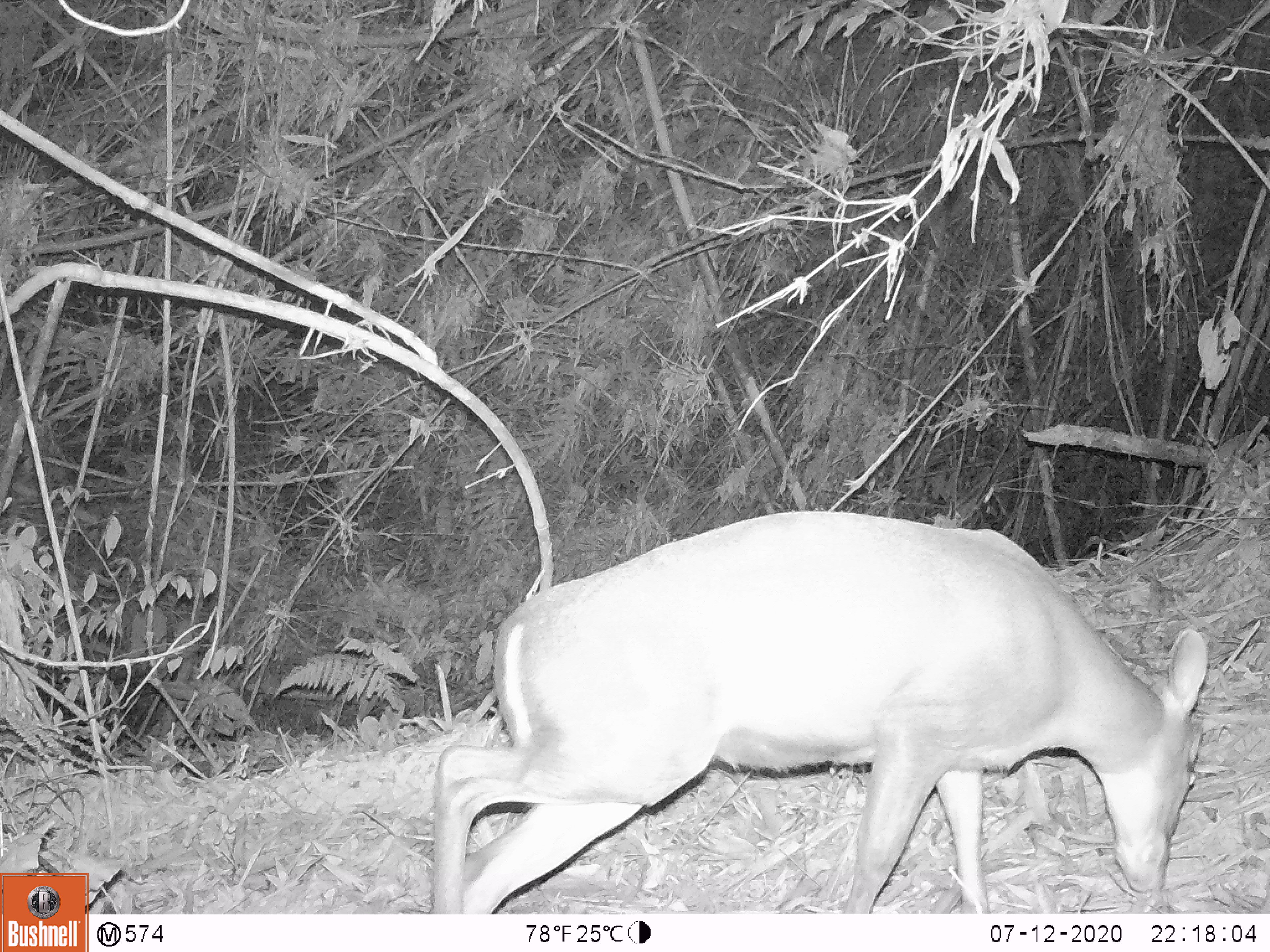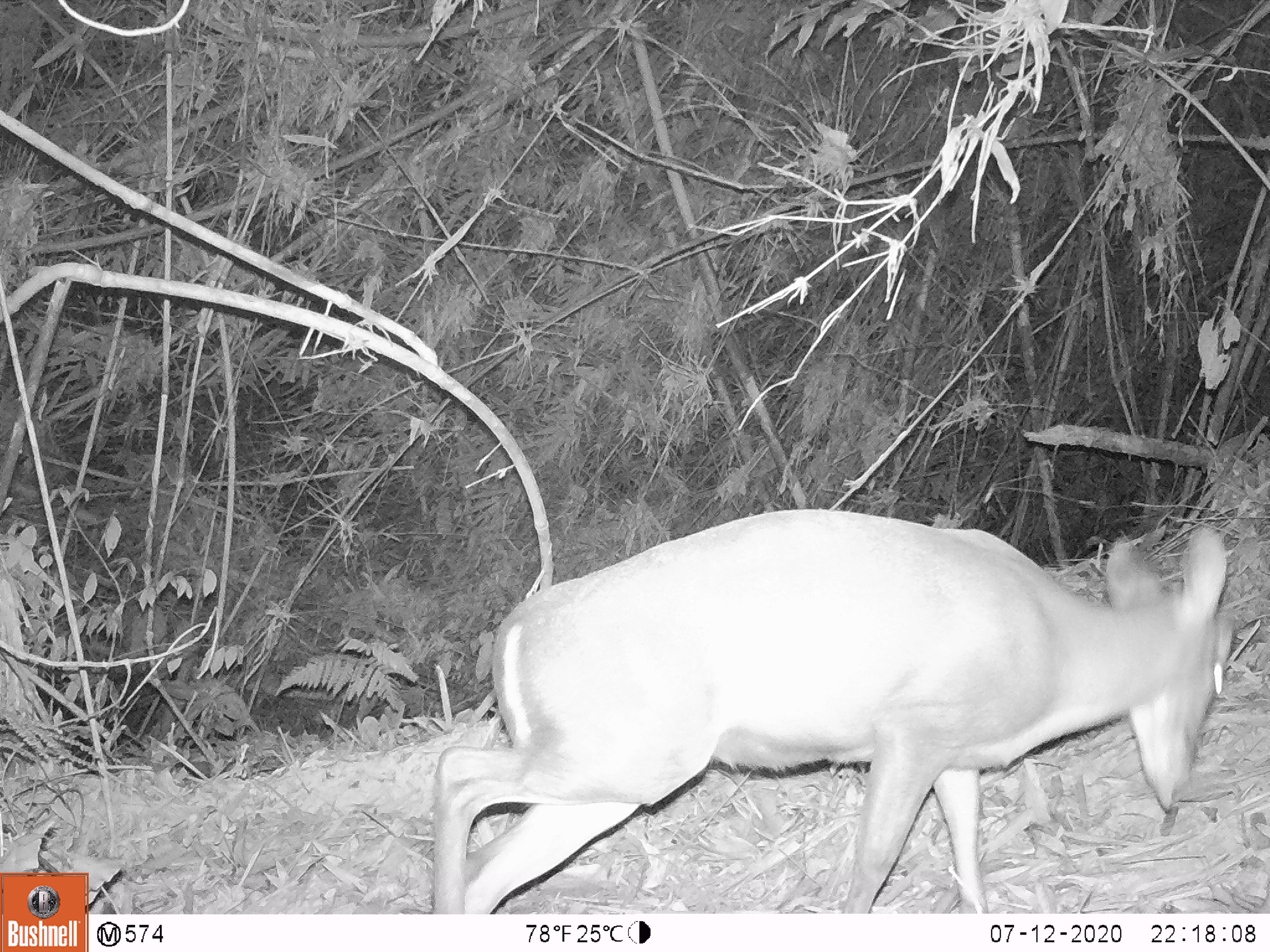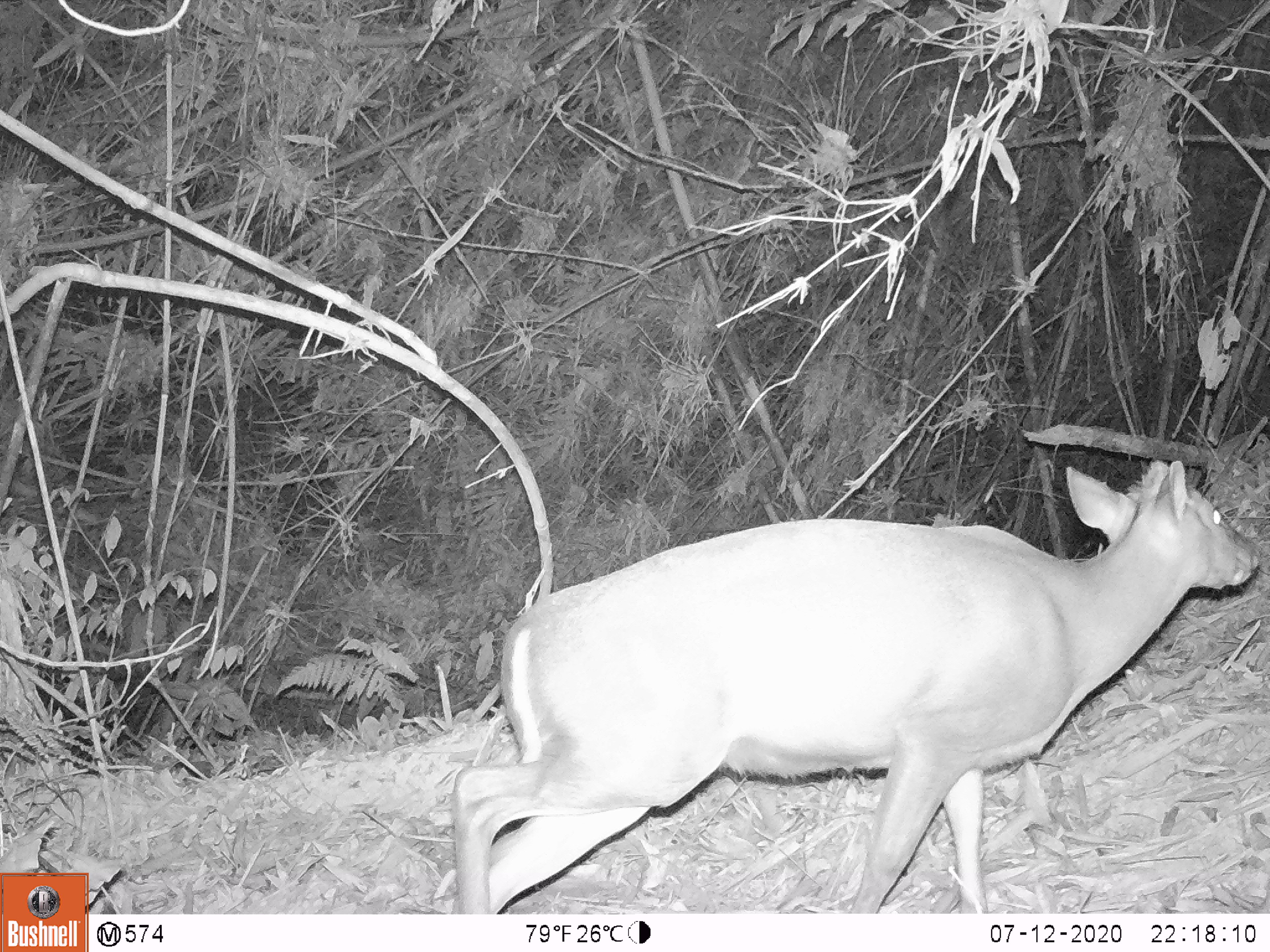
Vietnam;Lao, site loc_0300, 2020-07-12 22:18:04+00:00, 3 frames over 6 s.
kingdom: Animalia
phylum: Chordata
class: Mammalia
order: Artiodactyla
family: Cervidae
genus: Muntiacus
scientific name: Muntiacus rooseveltorum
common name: roosevelt's muntjac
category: roosevelts muntjac group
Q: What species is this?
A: Roosevelts muntjac group (roosevelt's muntjac) (Muntiacus rooseveltorum).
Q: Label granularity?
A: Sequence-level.